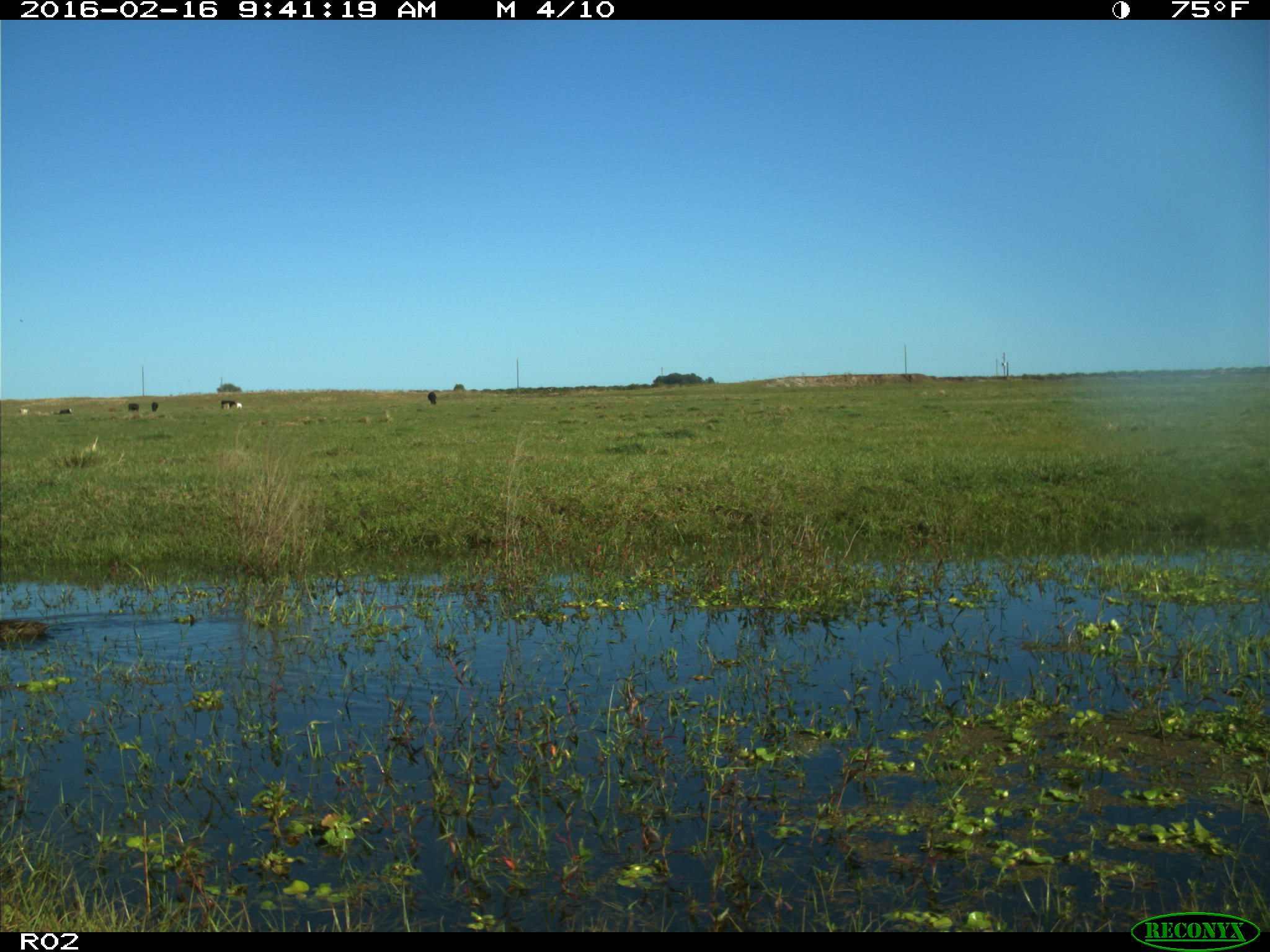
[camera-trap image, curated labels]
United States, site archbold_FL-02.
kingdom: Animalia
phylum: Chordata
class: Aves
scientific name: Aves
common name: birds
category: unidentified bird